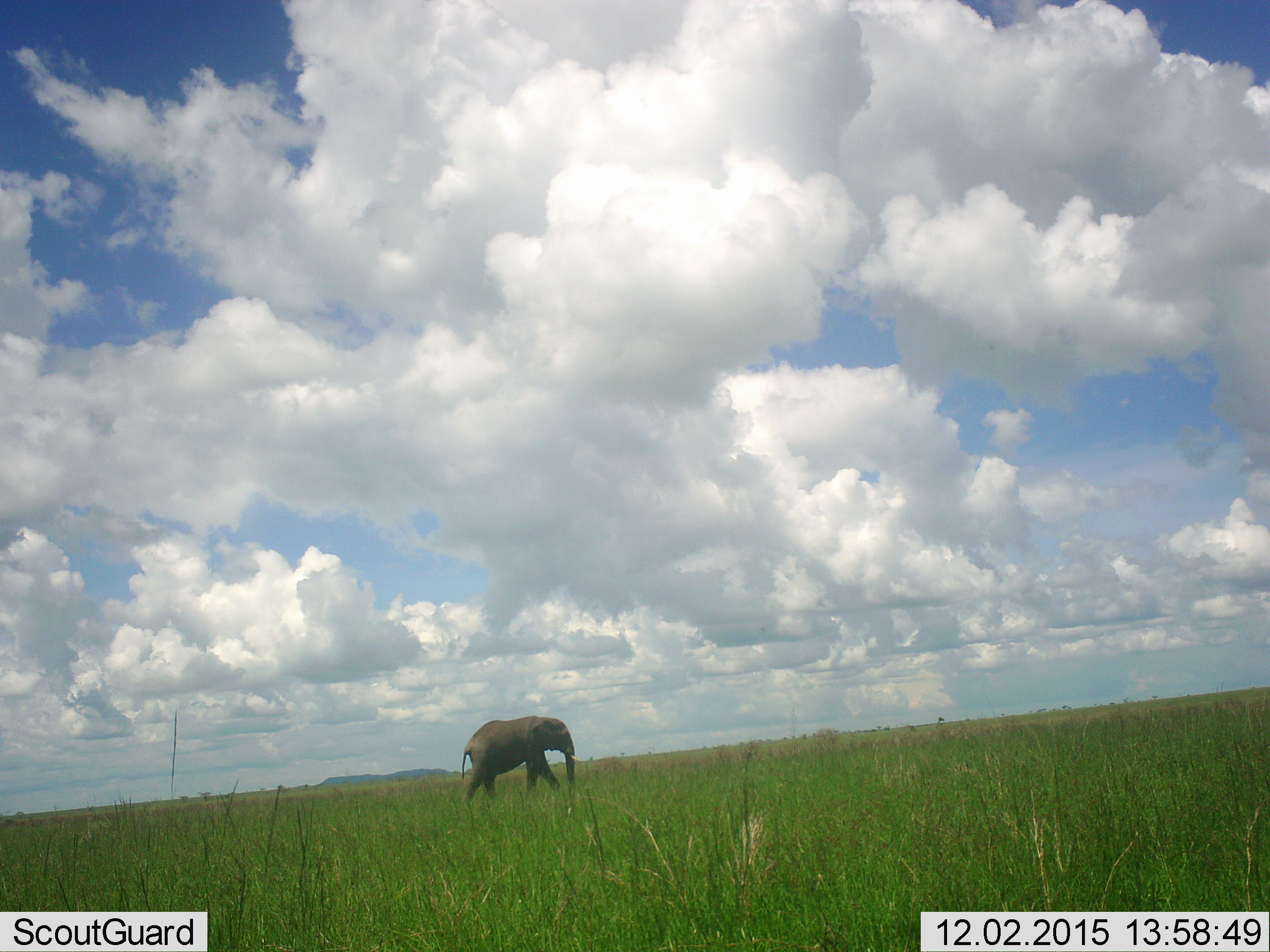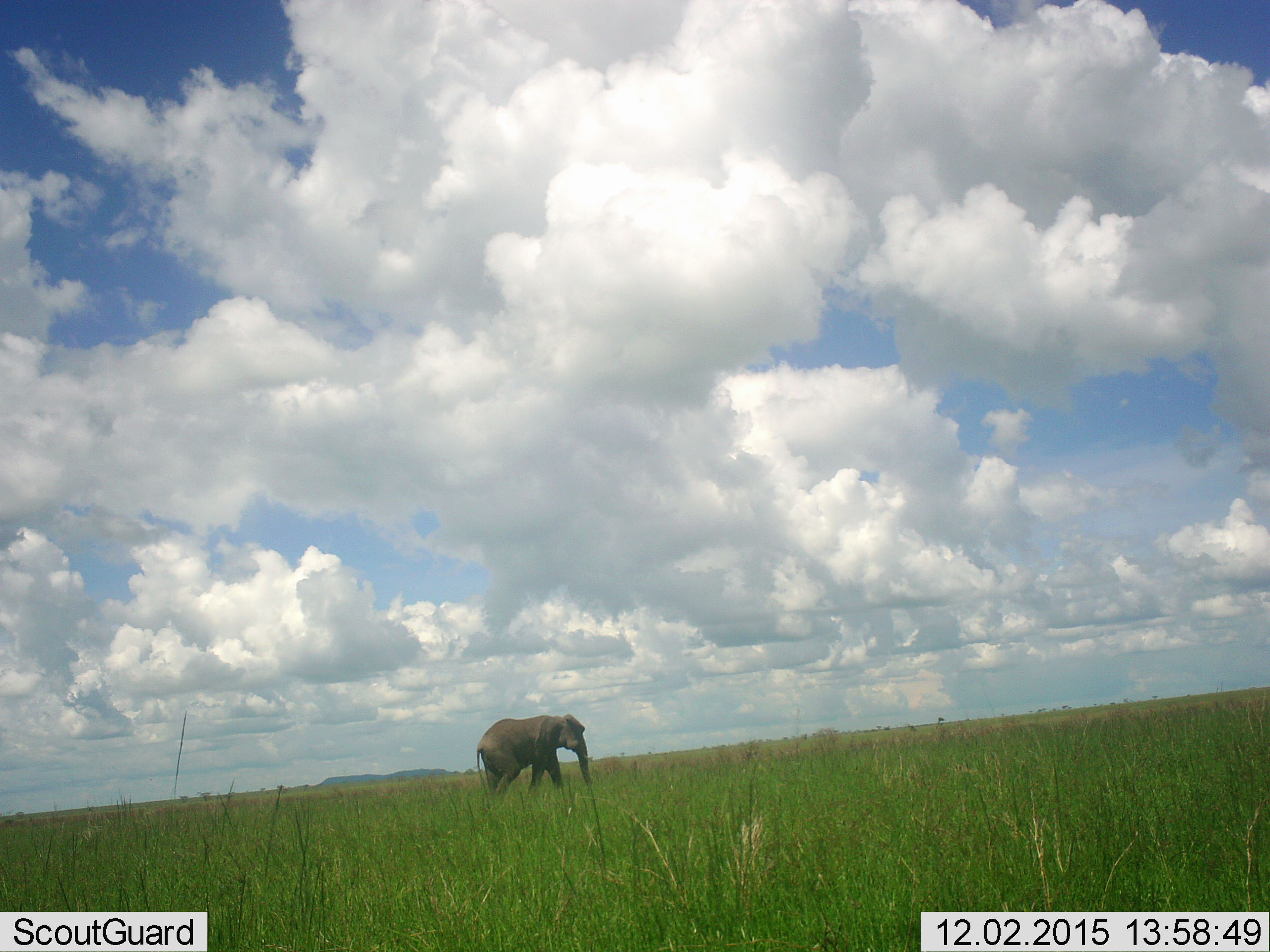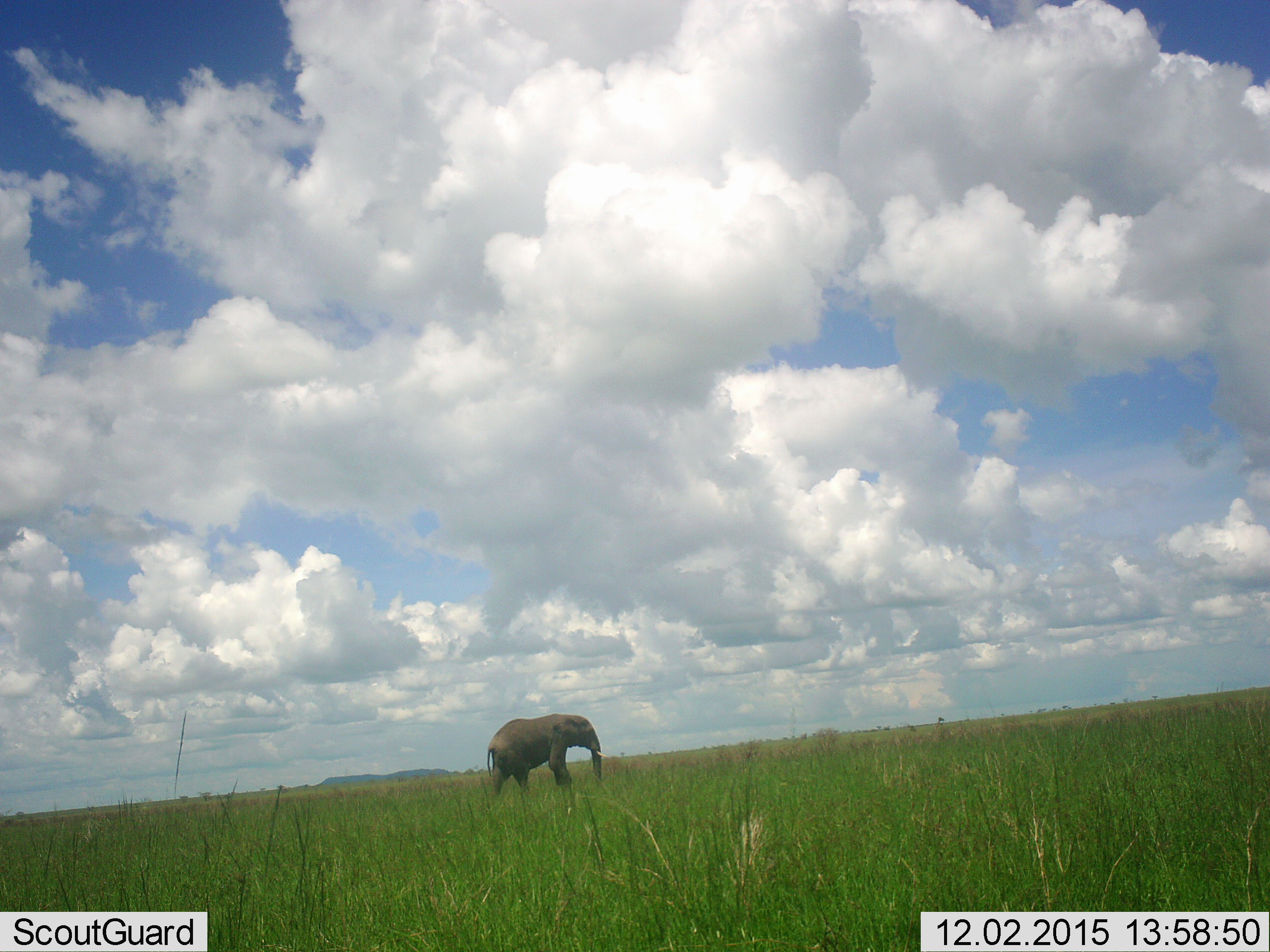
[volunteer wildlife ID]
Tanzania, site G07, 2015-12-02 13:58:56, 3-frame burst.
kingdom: Animalia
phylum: Chordata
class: Mammalia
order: Proboscidea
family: Elephantidae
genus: Loxodonta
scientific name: Loxodonta africana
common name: african bush elephant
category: elephant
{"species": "elephant (african bush elephant) (Loxodonta africana)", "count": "1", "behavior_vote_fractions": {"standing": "0%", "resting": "0%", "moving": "100%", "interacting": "0%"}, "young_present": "0%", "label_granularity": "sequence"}